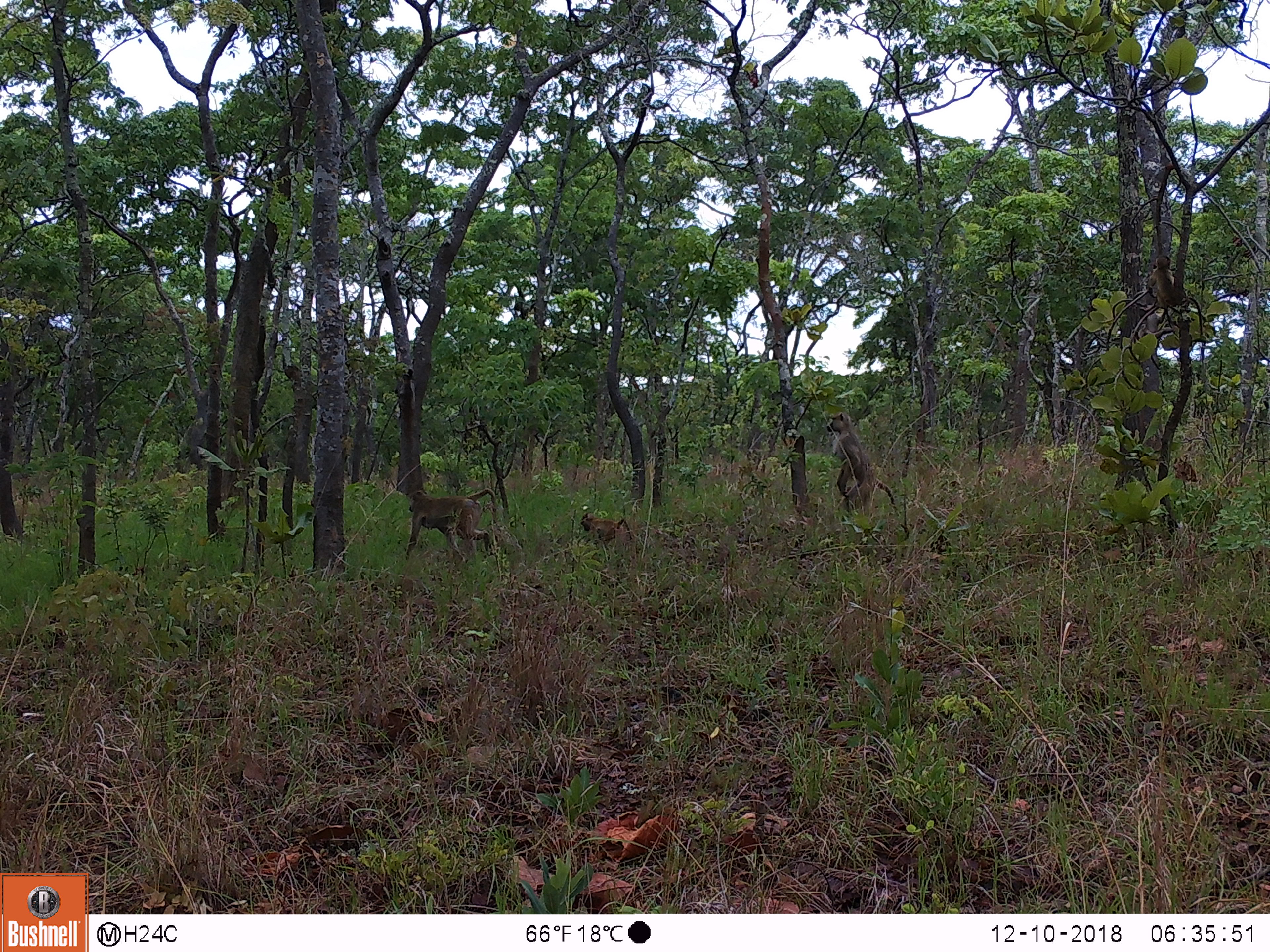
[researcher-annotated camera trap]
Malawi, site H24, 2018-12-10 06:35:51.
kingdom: Animalia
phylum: Chordata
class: Mammalia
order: Primates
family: Cercopithecidae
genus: Papio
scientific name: Papio cynocephalus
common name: yellow baboon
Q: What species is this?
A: Yellow baboon (Papio cynocephalus).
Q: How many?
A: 3.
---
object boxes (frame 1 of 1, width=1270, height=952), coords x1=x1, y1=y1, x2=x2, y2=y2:
yellow baboon: x1=396, y1=486, x2=507, y2=560; x1=824, y1=415, x2=892, y2=516; x1=577, y1=510, x2=636, y2=550